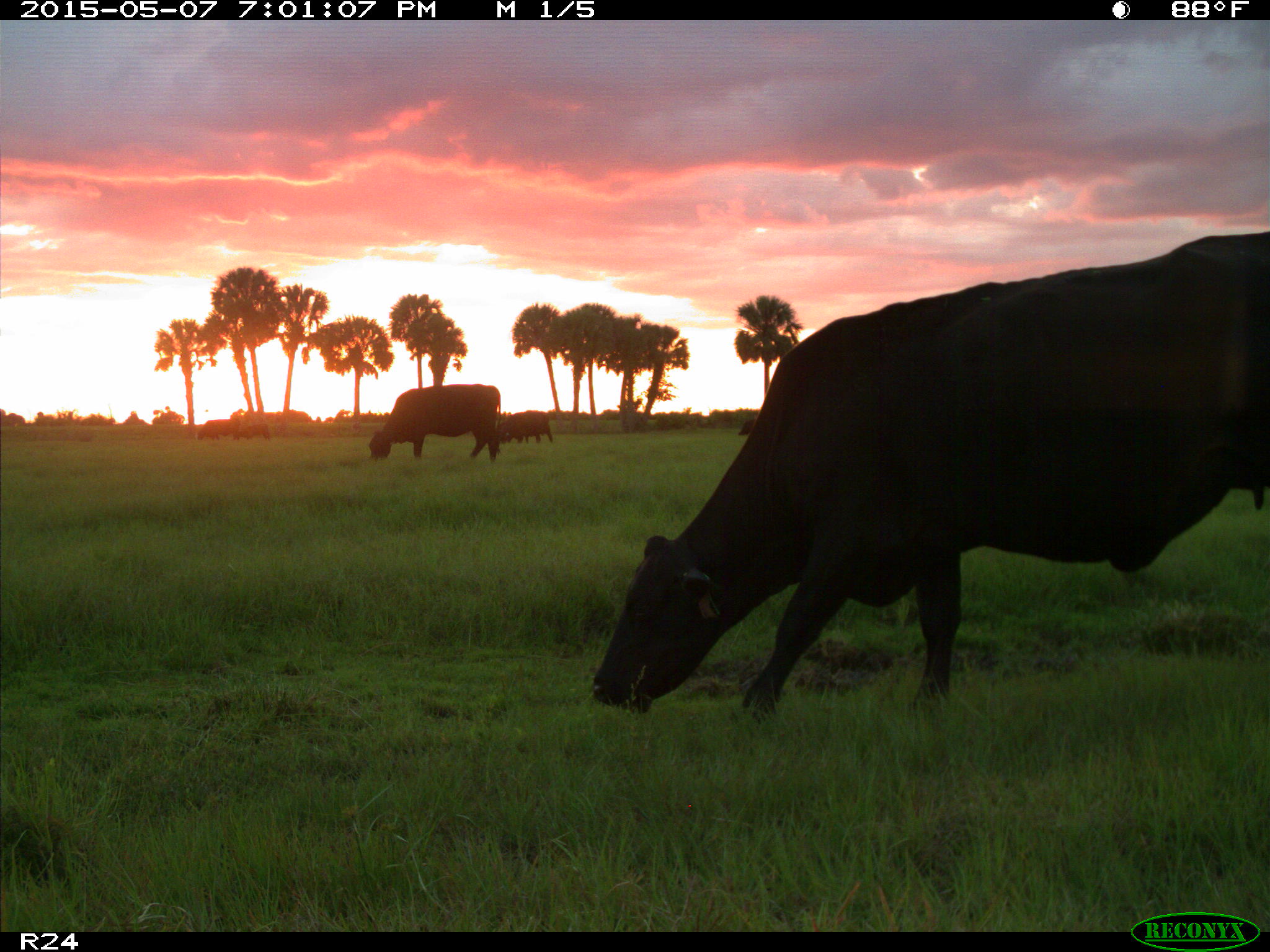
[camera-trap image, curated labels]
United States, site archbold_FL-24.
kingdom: Animalia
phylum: Chordata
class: Mammalia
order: Artiodactyla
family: Bovidae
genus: Bos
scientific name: Bos taurus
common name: domestic cow